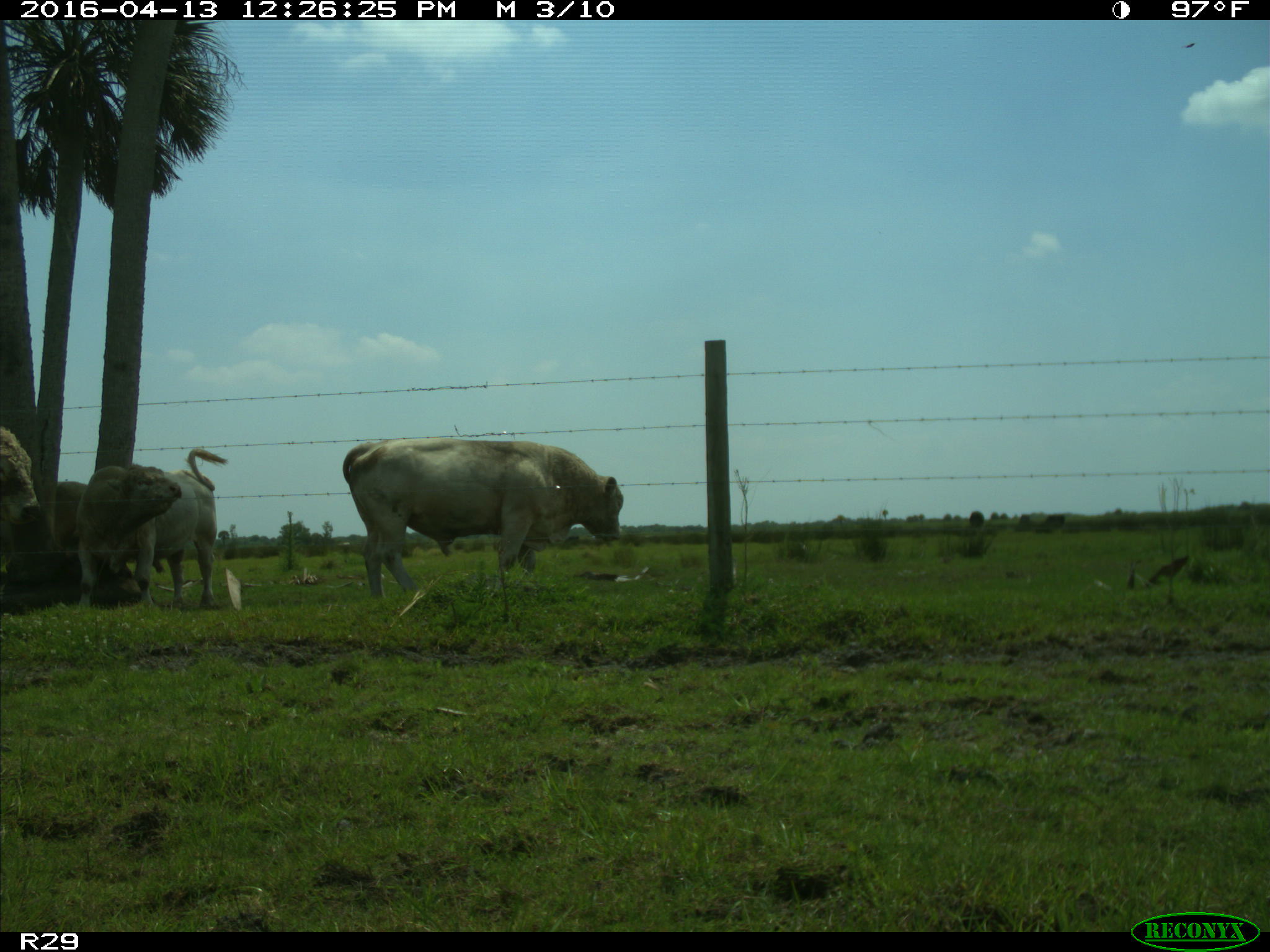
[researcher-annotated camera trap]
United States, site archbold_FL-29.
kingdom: Animalia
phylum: Chordata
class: Mammalia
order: Artiodactyla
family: Bovidae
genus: Bos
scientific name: Bos taurus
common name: domestic cow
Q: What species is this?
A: Bos taurus (domestic cow).